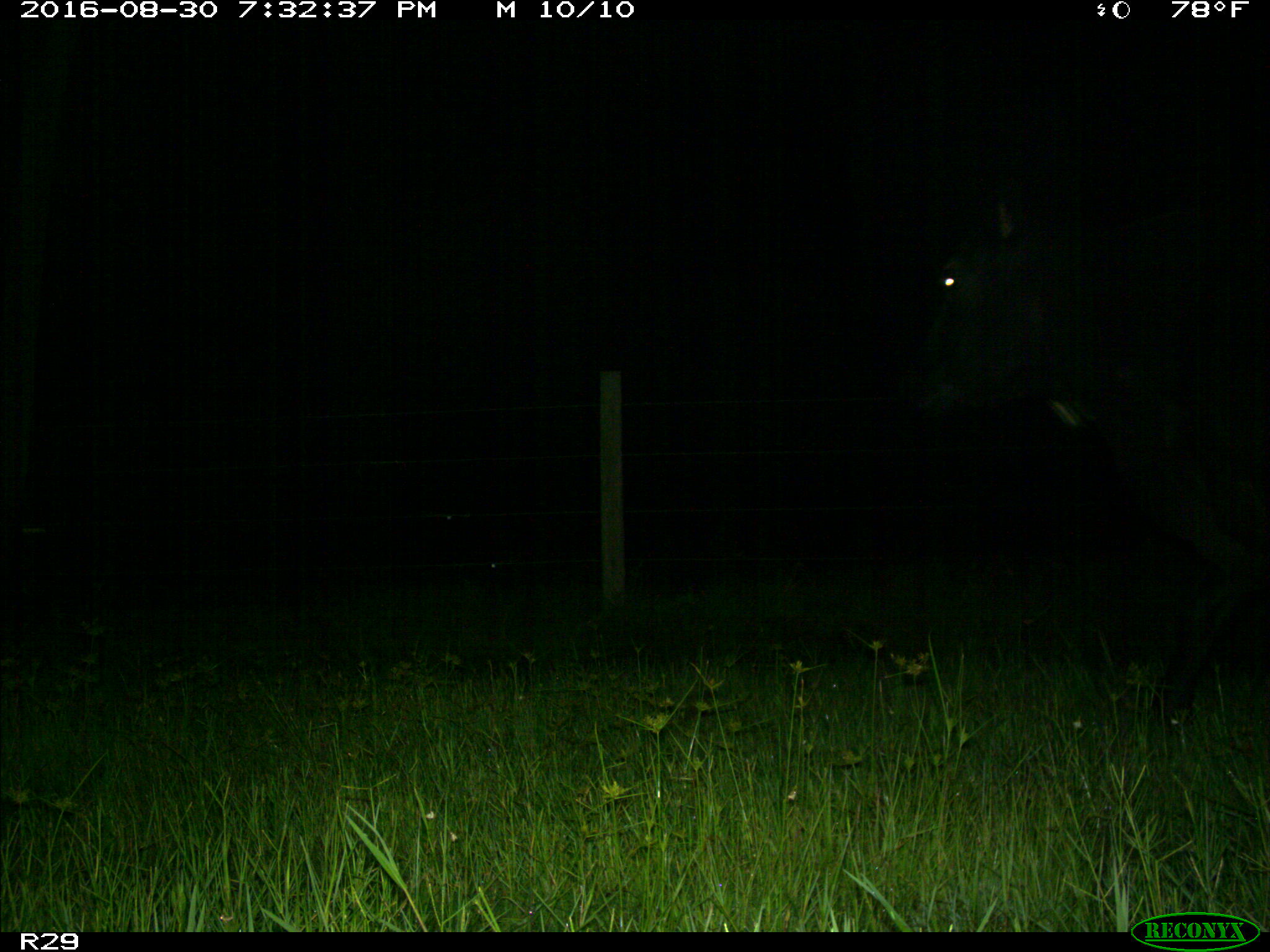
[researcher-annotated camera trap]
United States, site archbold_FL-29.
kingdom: Animalia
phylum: Chordata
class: Mammalia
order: Artiodactyla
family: Bovidae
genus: Bos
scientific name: Bos taurus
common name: domestic cow